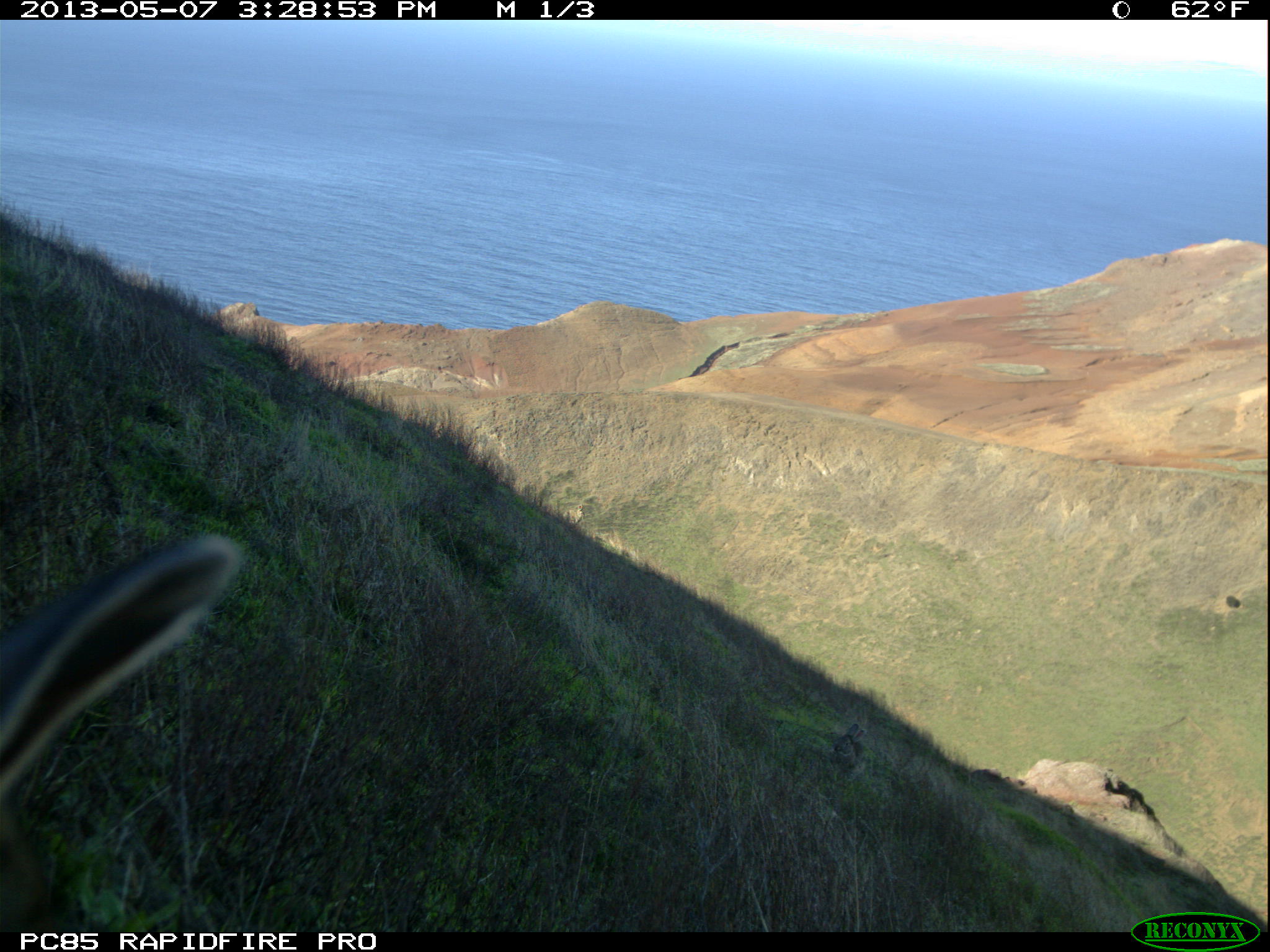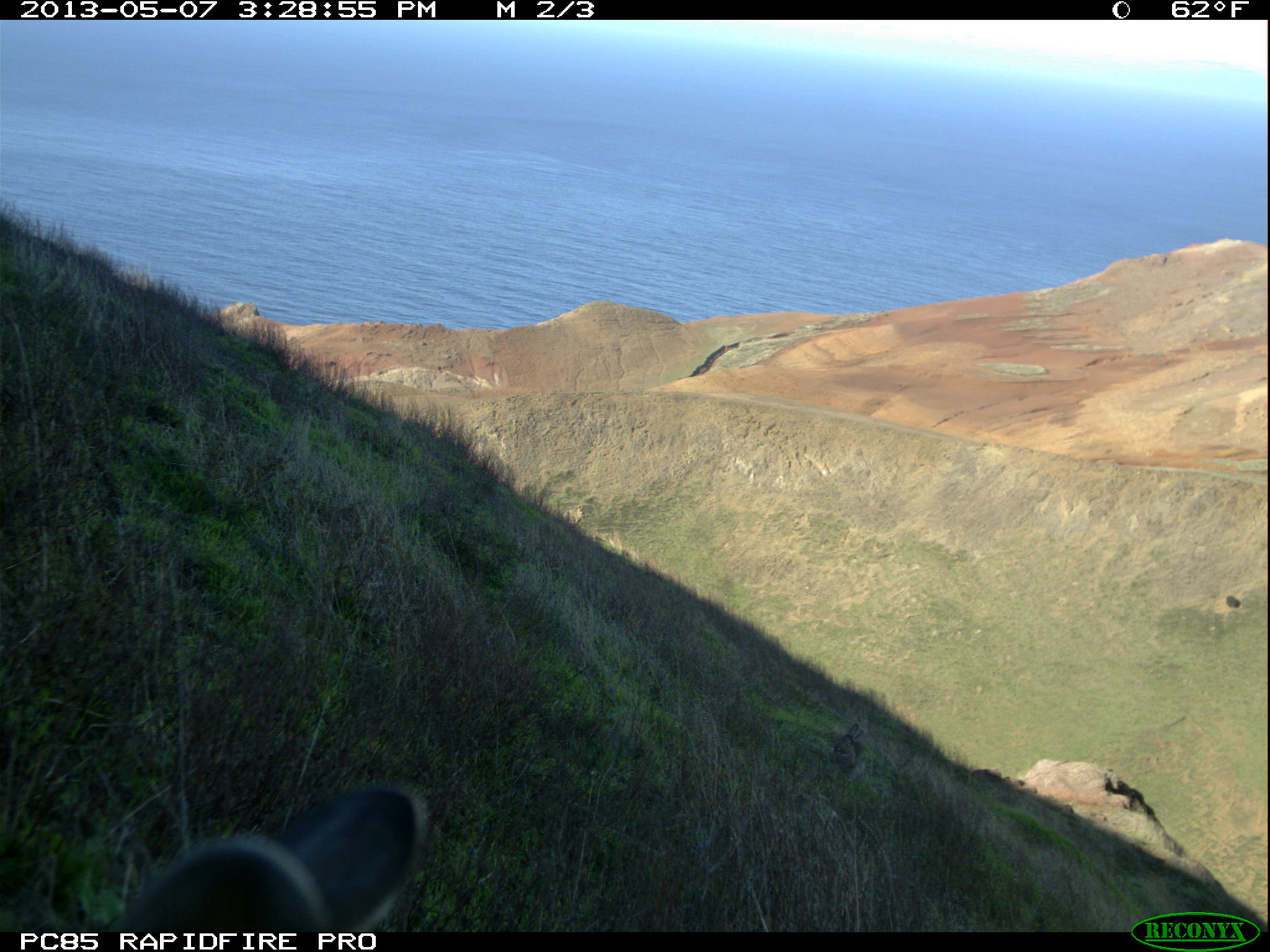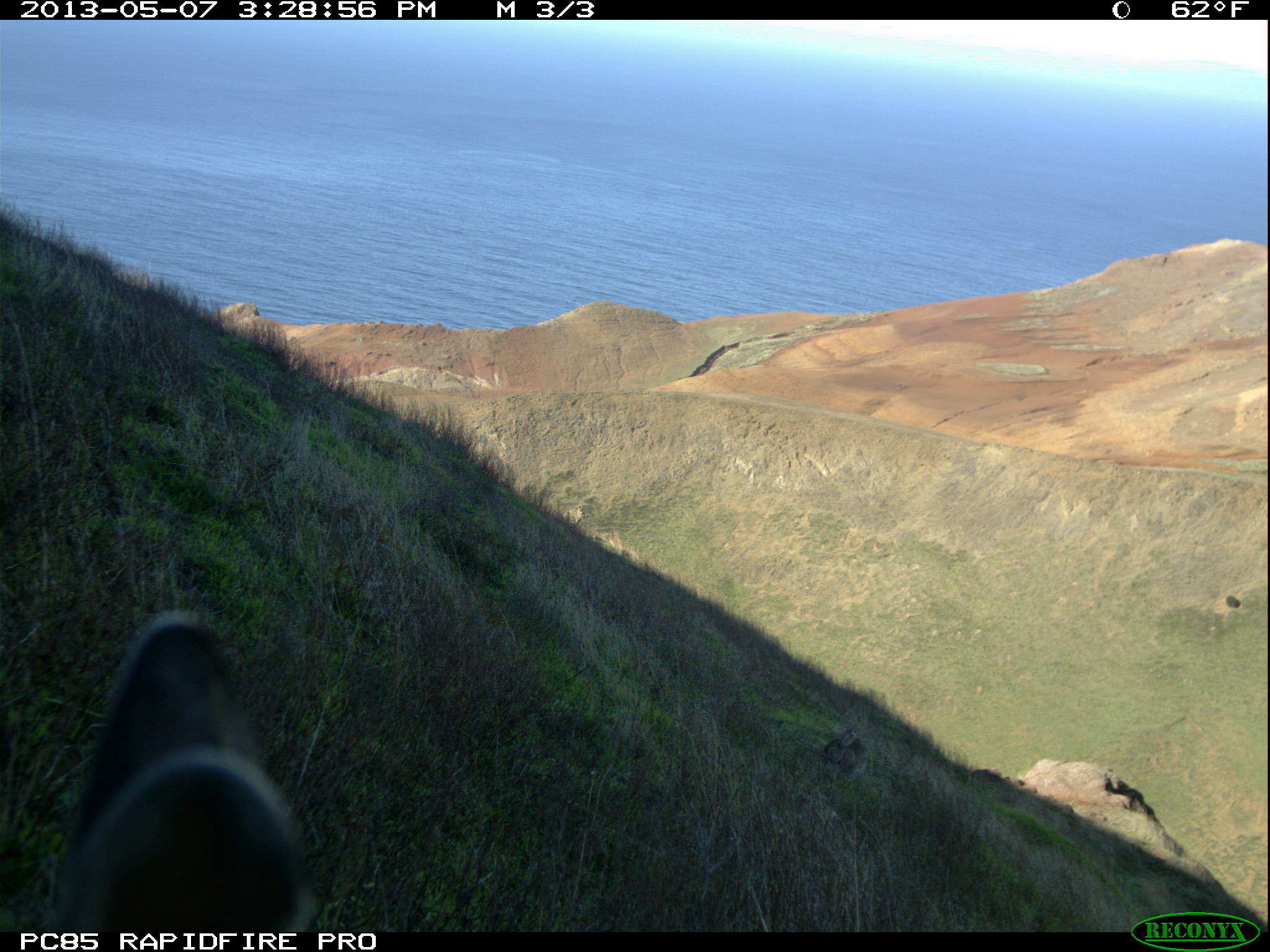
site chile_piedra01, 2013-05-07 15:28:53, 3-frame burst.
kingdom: Animalia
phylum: Chordata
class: Mammalia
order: Lagomorpha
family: Leporidae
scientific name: Leporidae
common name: rabbits and hares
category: rabbit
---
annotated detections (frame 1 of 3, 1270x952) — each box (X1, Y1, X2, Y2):
rabbit: (3, 536, 246, 932); (831, 721, 865, 772)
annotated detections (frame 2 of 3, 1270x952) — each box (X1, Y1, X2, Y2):
rabbit: (97, 782, 430, 936); (823, 722, 864, 773)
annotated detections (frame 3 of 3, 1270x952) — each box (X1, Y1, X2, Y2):
rabbit: (43, 609, 316, 939); (816, 730, 860, 770)